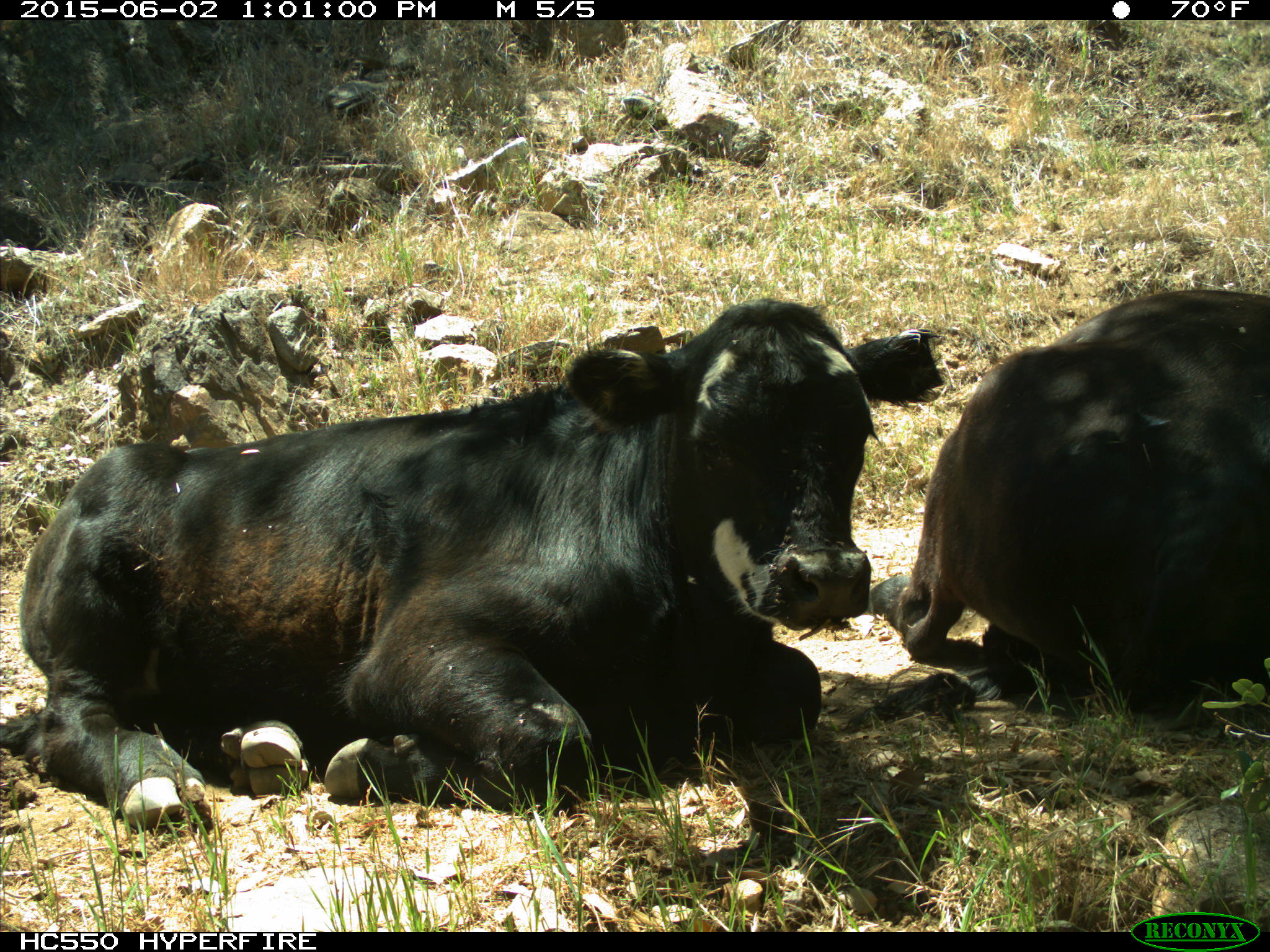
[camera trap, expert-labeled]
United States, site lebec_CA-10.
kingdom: Animalia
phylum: Chordata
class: Mammalia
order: Artiodactyla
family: Bovidae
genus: Bos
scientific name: Bos taurus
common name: domestic cow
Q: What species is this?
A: Bos taurus (domestic cow).